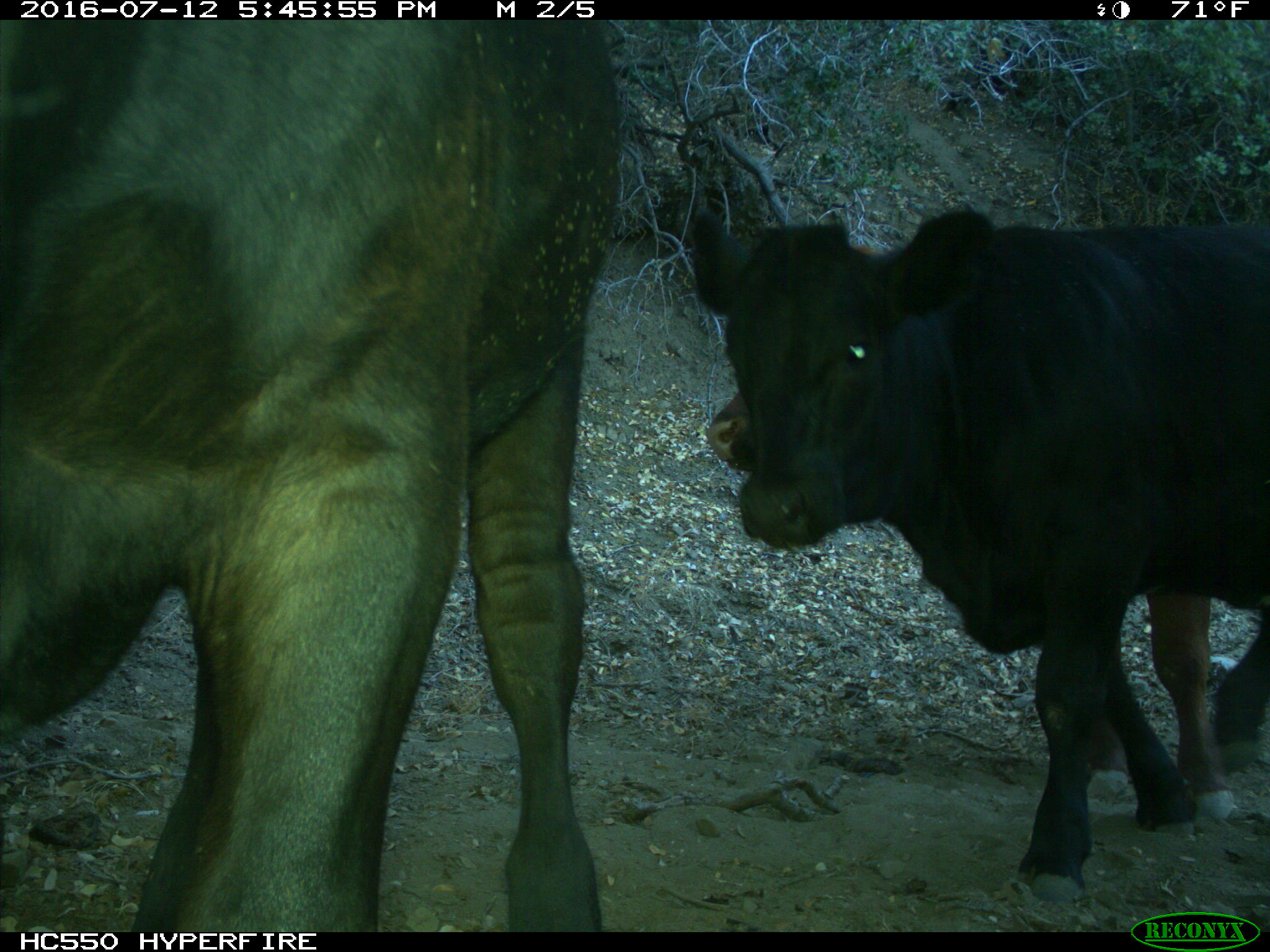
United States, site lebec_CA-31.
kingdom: Animalia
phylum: Chordata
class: Mammalia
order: Artiodactyla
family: Bovidae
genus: Bos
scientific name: Bos taurus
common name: domestic cow